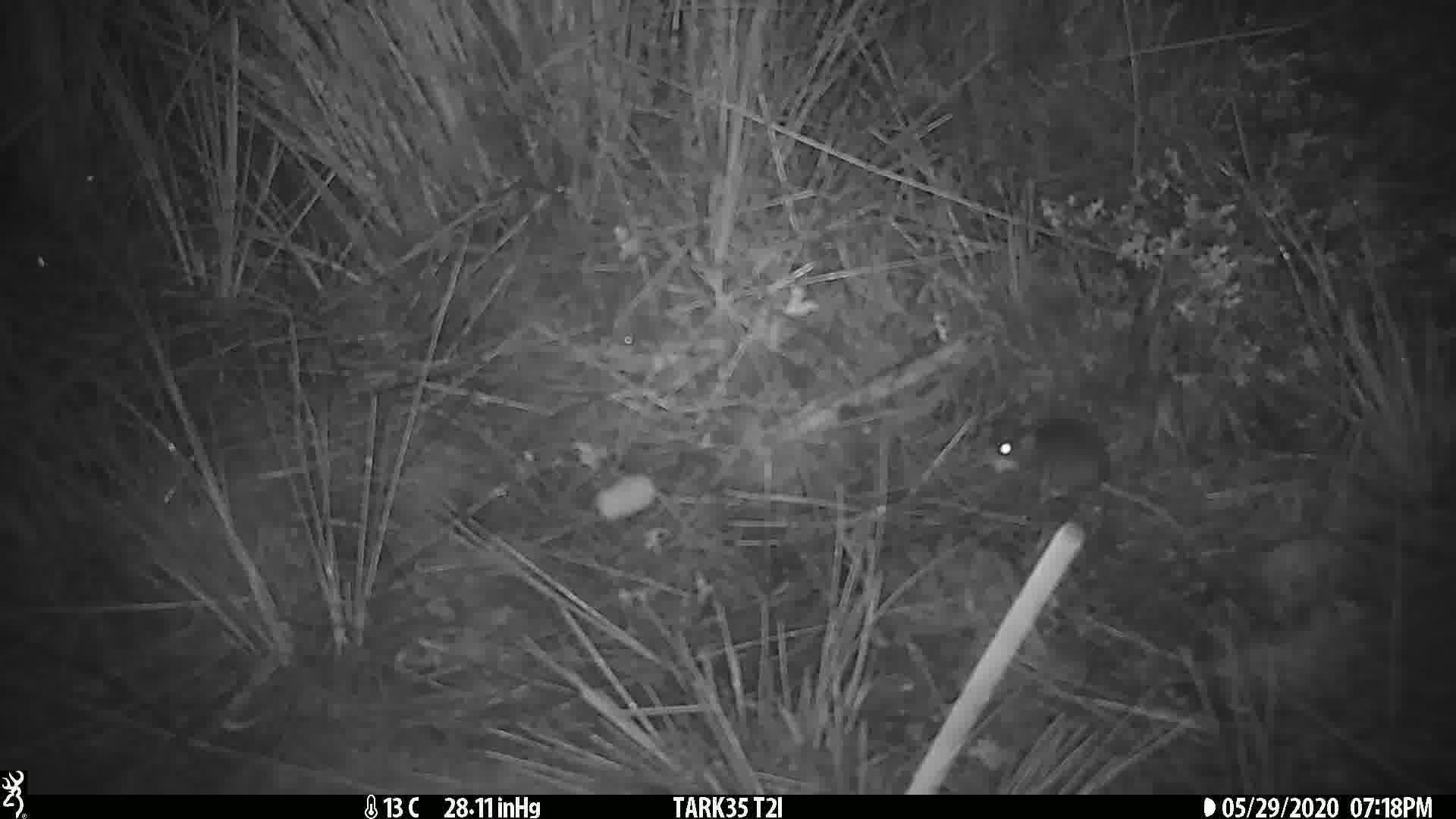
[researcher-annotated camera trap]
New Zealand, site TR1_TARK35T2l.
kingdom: Animalia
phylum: Chordata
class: Mammalia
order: Rodentia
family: Muridae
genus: Mus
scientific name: Mus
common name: mouse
Mouse (Mus).